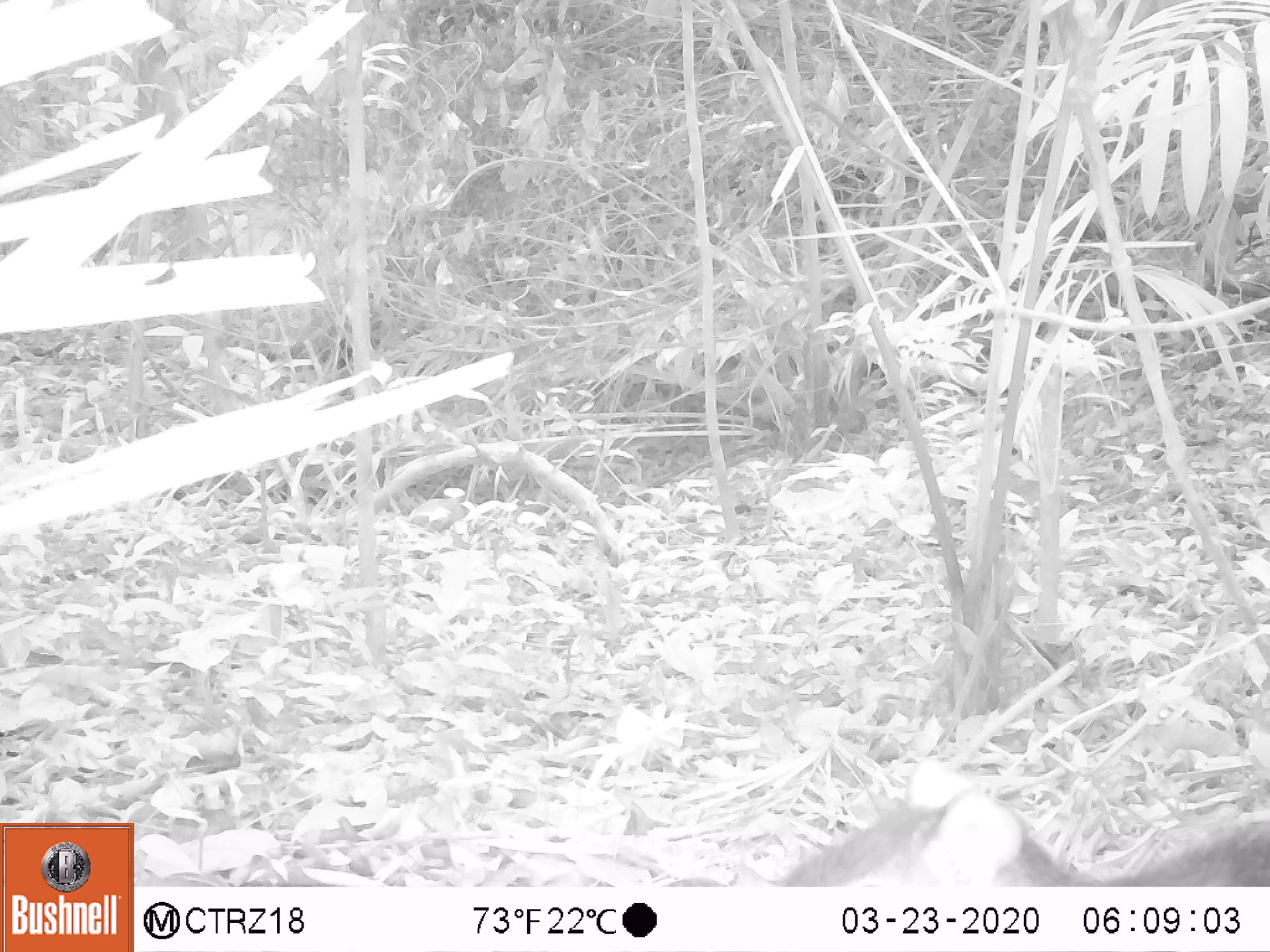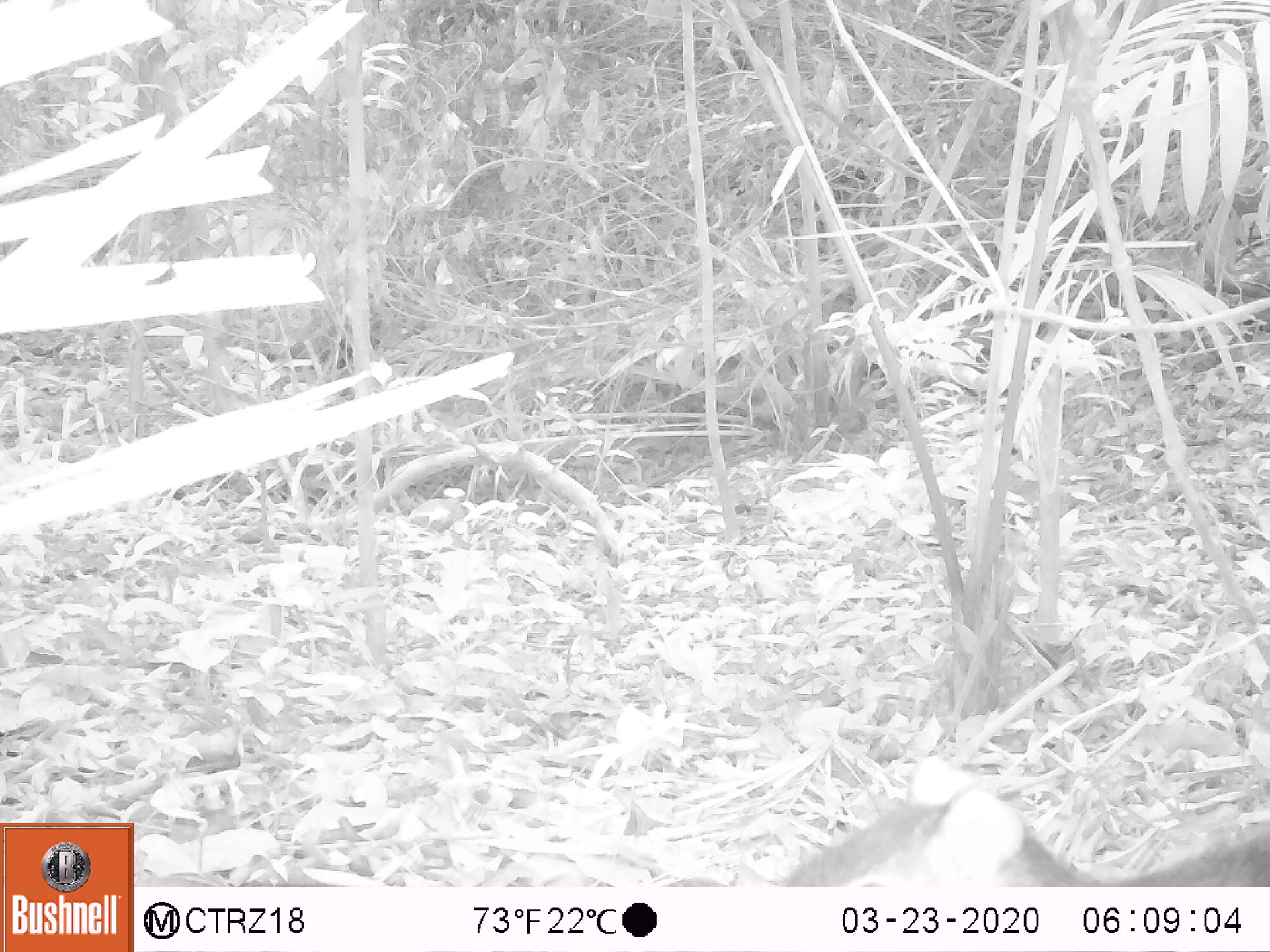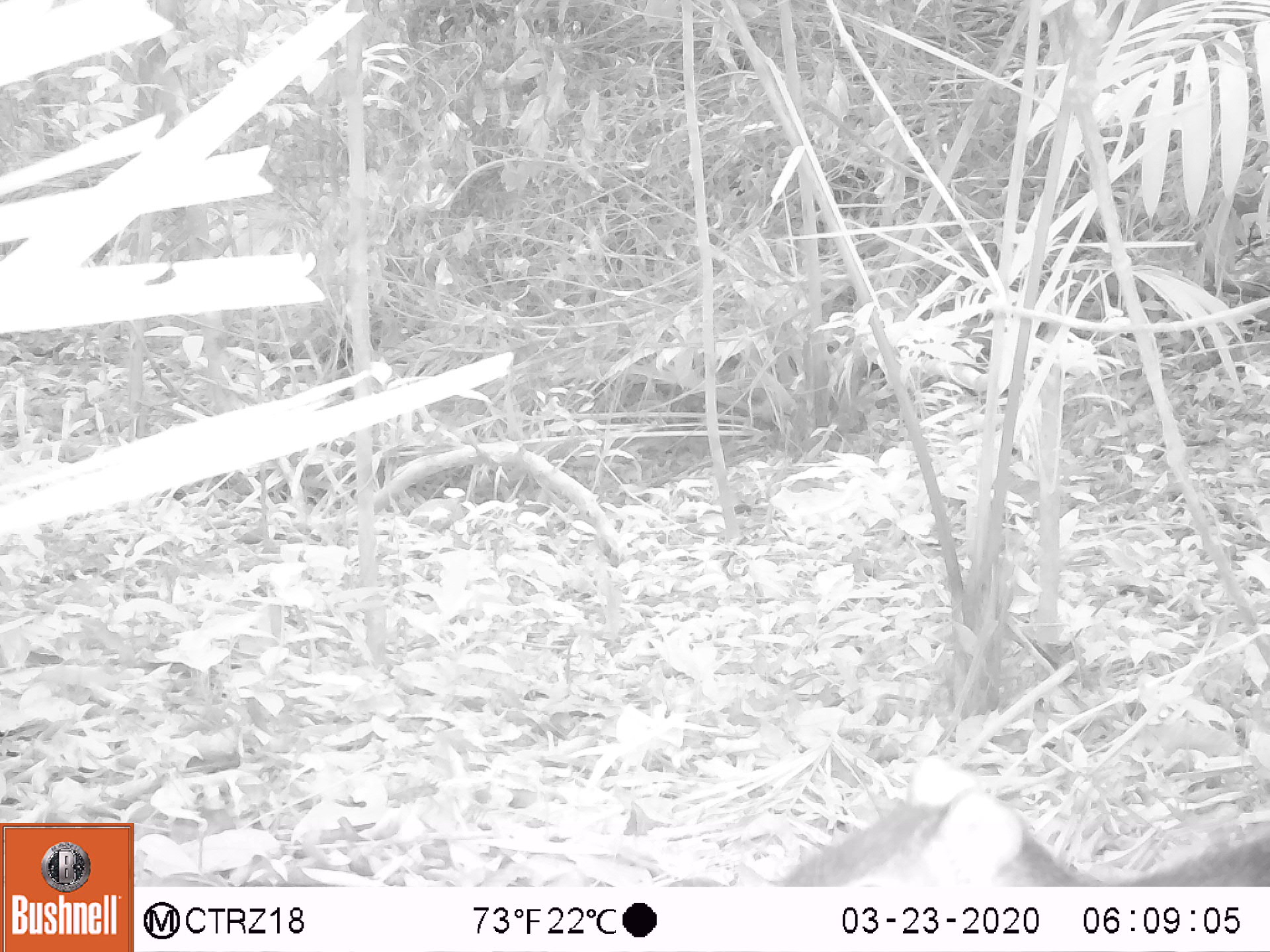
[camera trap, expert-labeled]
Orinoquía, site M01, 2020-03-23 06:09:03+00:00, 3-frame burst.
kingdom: Animalia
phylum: Chordata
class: Mammalia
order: Rodentia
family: Dasyproctidae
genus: Dasyprocta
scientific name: Dasyprocta fuliginosa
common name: black agouti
Black agouti (Dasyprocta fuliginosa).